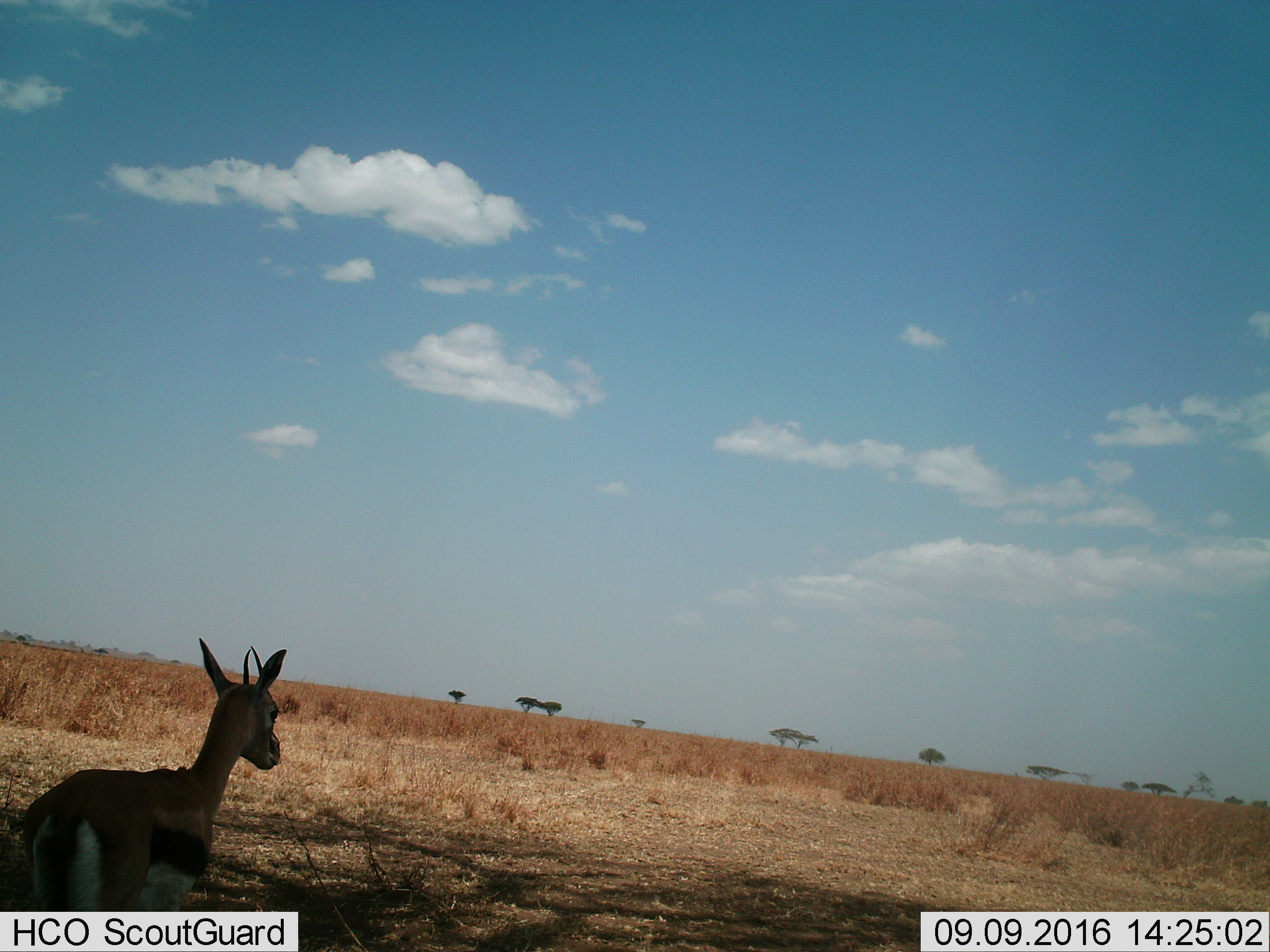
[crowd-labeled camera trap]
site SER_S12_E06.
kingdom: Animalia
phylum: Chordata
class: Mammalia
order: Artiodactyla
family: Bovidae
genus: Eudorcas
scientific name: Eudorcas thomsonii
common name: thomson's gazelle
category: gazellethomsons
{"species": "gazellethomsons (thomson's gazelle) (Eudorcas thomsonii)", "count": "1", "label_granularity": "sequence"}